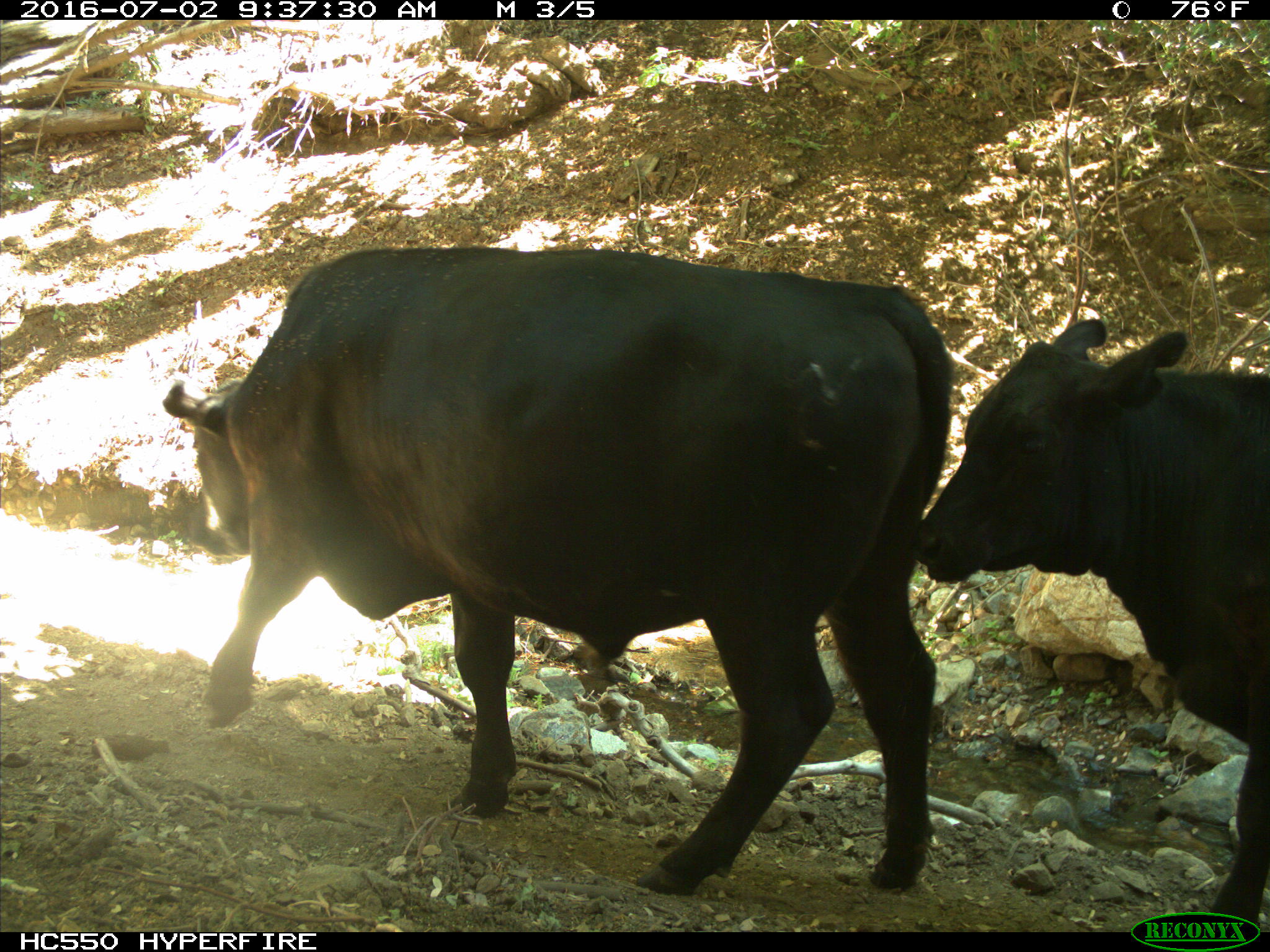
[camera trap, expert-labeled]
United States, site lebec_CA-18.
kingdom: Animalia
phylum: Chordata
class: Mammalia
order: Artiodactyla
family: Bovidae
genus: Bos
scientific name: Bos taurus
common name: domestic cow